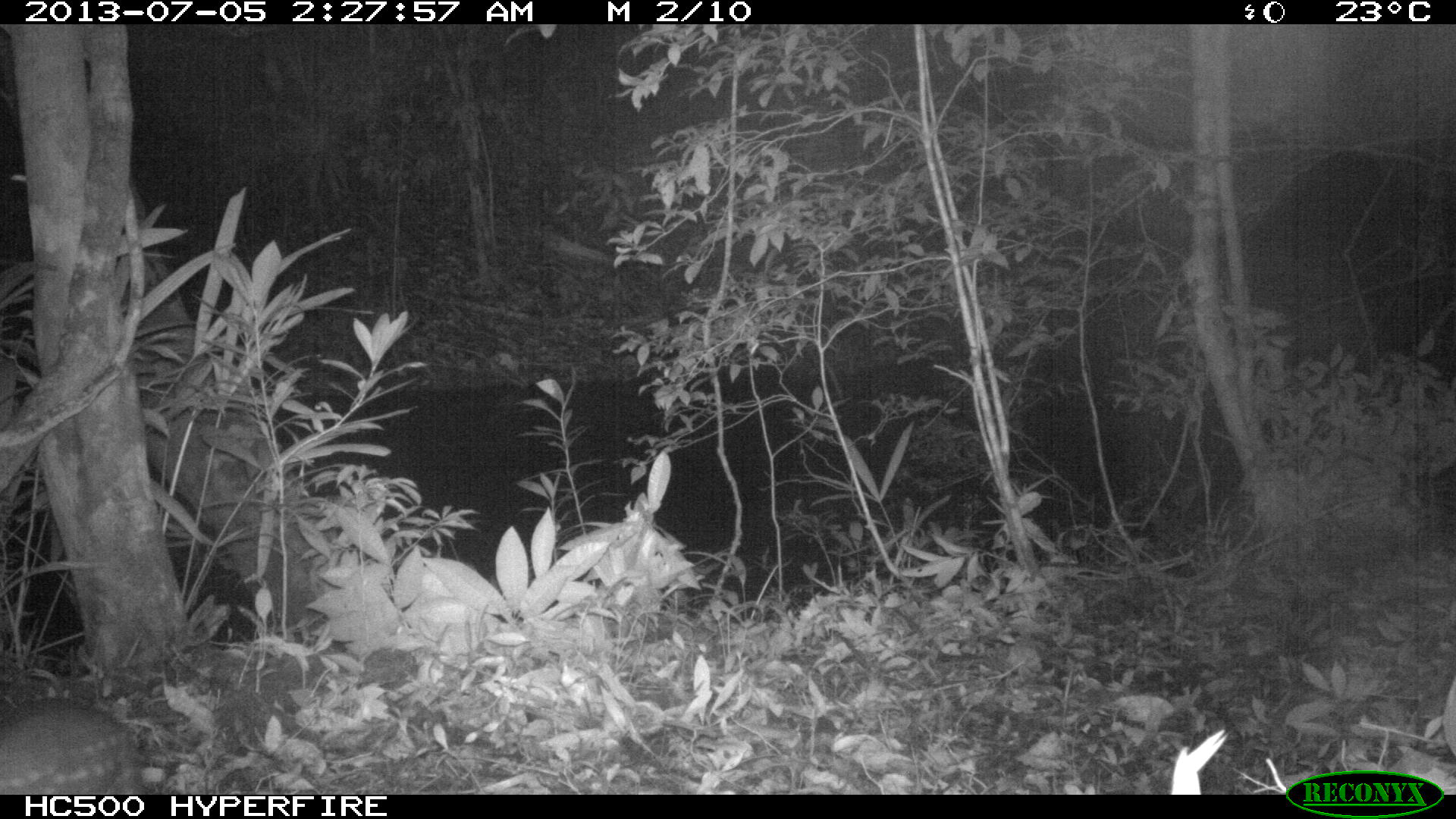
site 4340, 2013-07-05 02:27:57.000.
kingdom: Animalia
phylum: Chordata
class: Mammalia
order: Rodentia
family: Cuniculidae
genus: Cuniculus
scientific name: Cuniculus paca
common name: lowland paca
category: agouti paca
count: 1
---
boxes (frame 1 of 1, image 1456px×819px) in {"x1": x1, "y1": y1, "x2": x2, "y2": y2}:
agouti paca: {"x1": 0, "y1": 700, "x2": 136, "y2": 793}